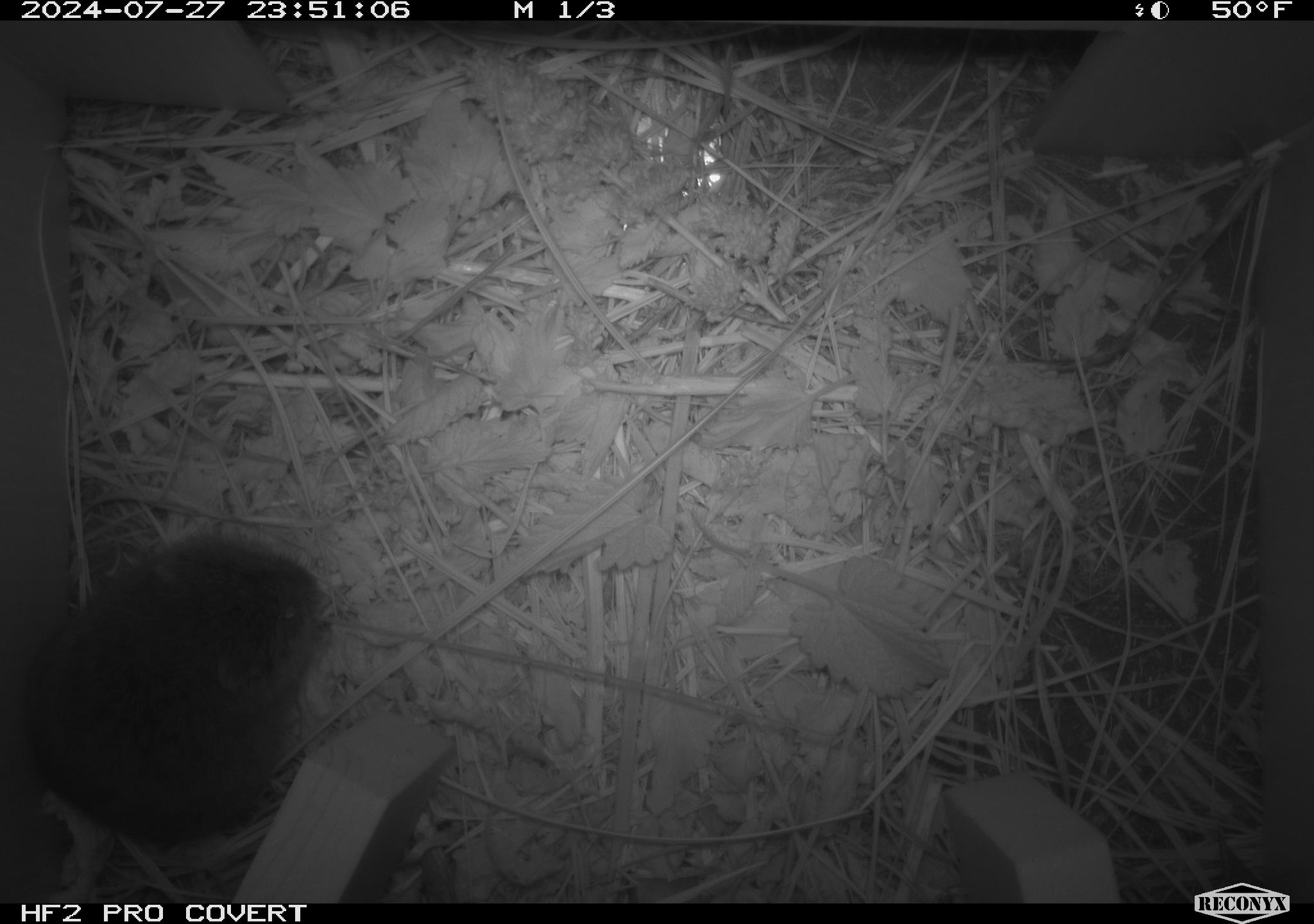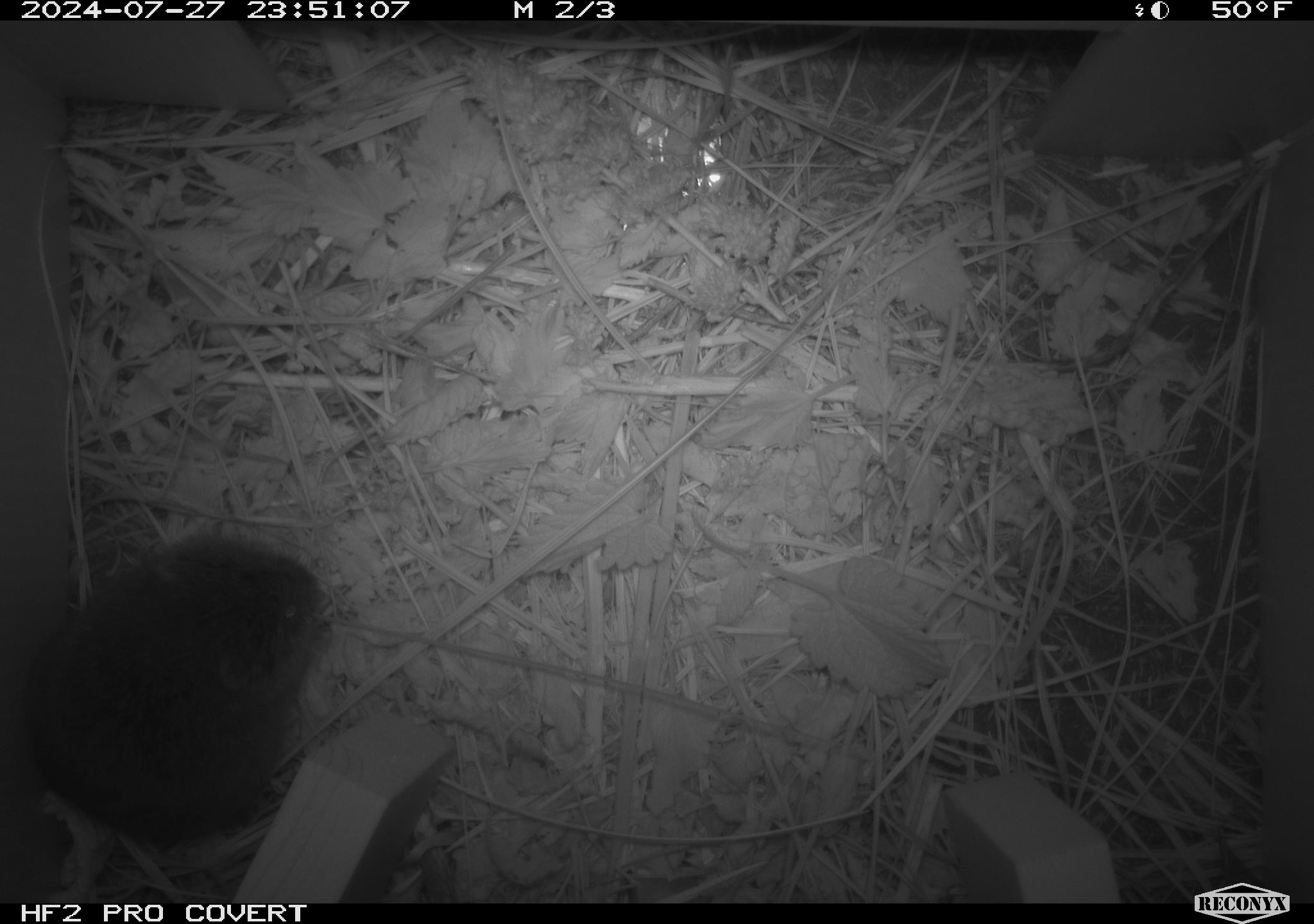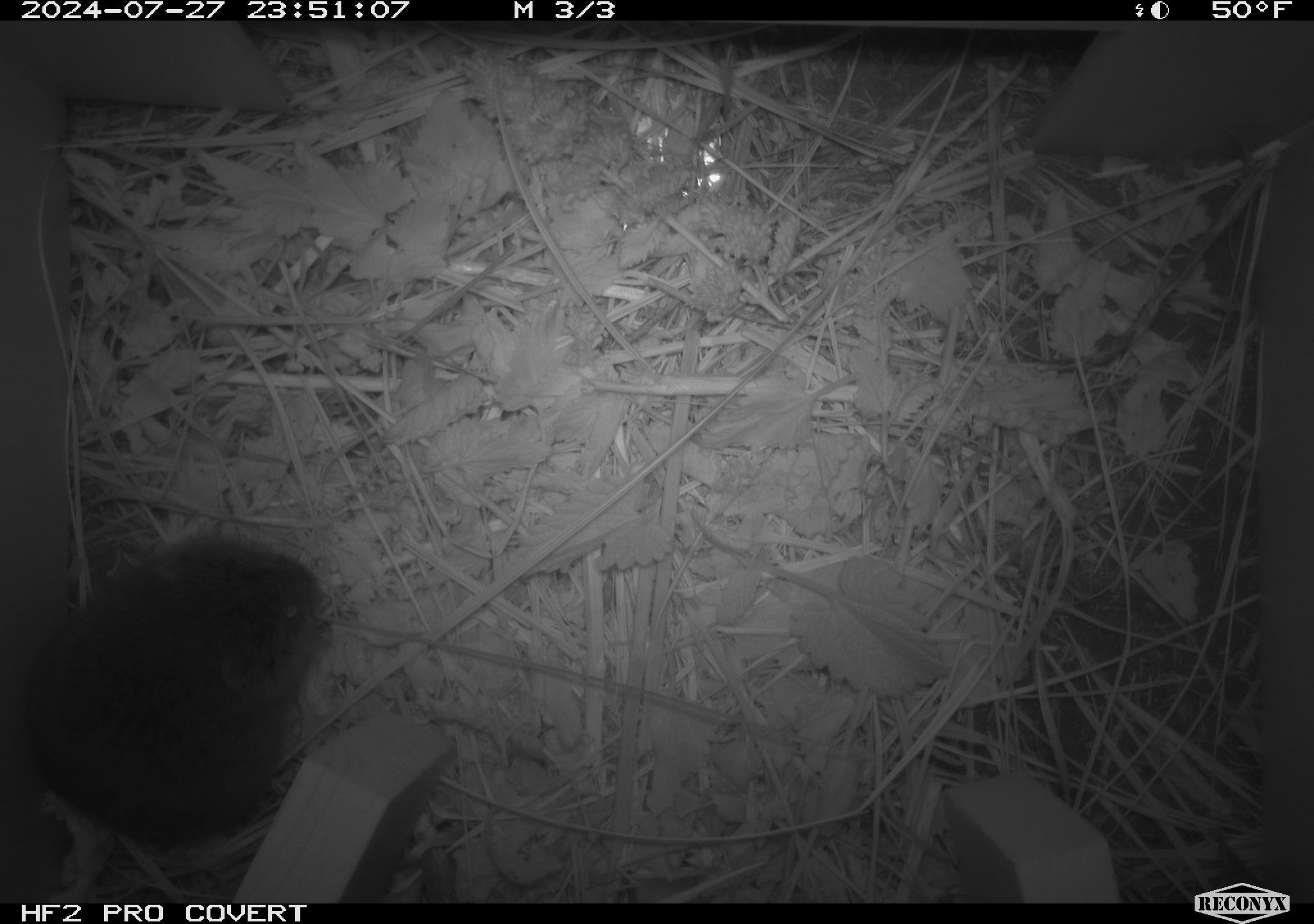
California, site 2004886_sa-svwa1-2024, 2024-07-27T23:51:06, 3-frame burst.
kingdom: Animalia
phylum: Chordata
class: Mammalia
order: Rodentia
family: Cricetidae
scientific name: Arvicolinae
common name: voles, lemmings, and muskrats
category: arvicolinae subfamily